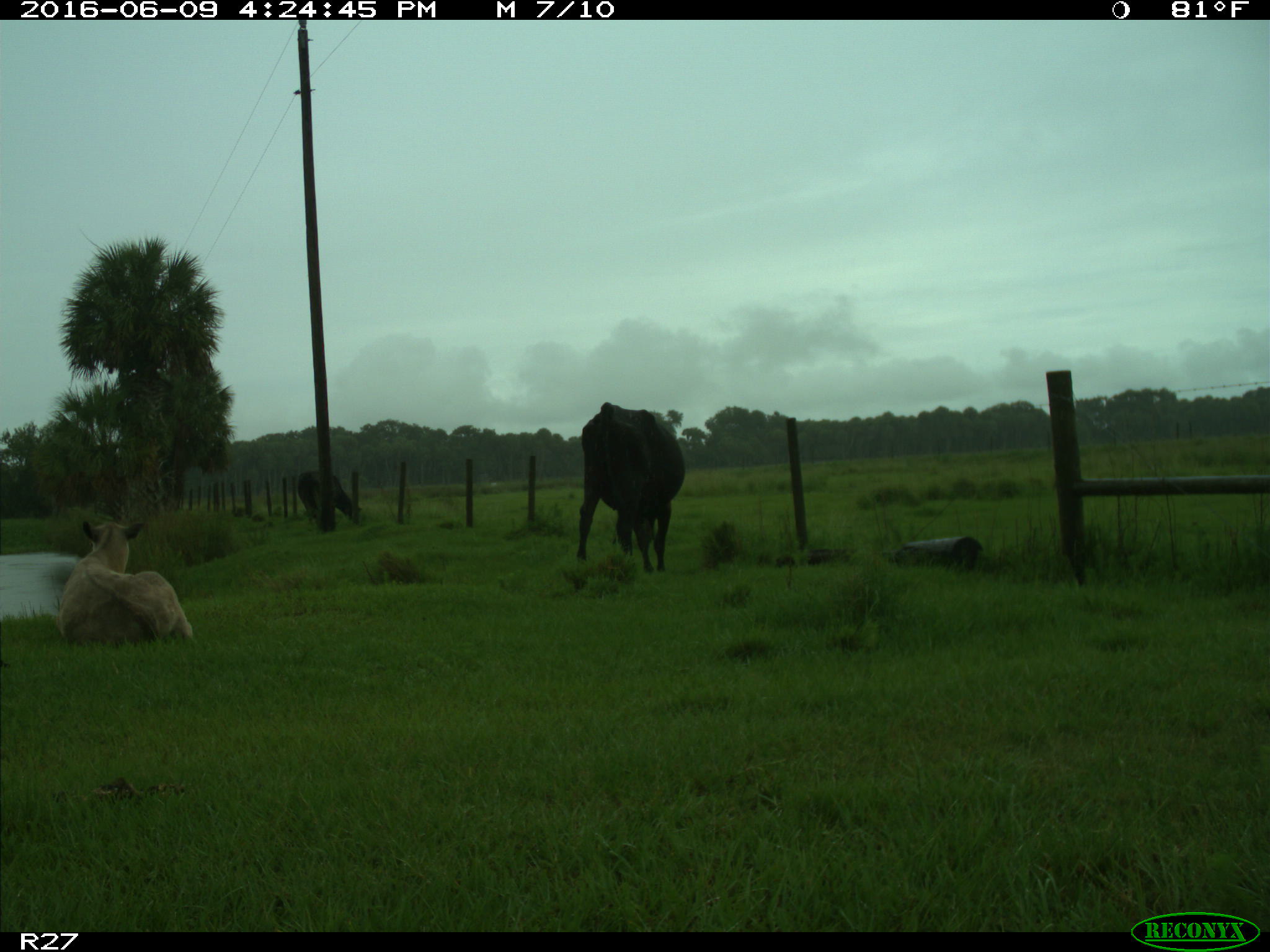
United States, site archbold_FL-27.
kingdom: Animalia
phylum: Chordata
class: Mammalia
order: Artiodactyla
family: Bovidae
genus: Bos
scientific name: Bos taurus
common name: domestic cow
Bos taurus (domestic cow).